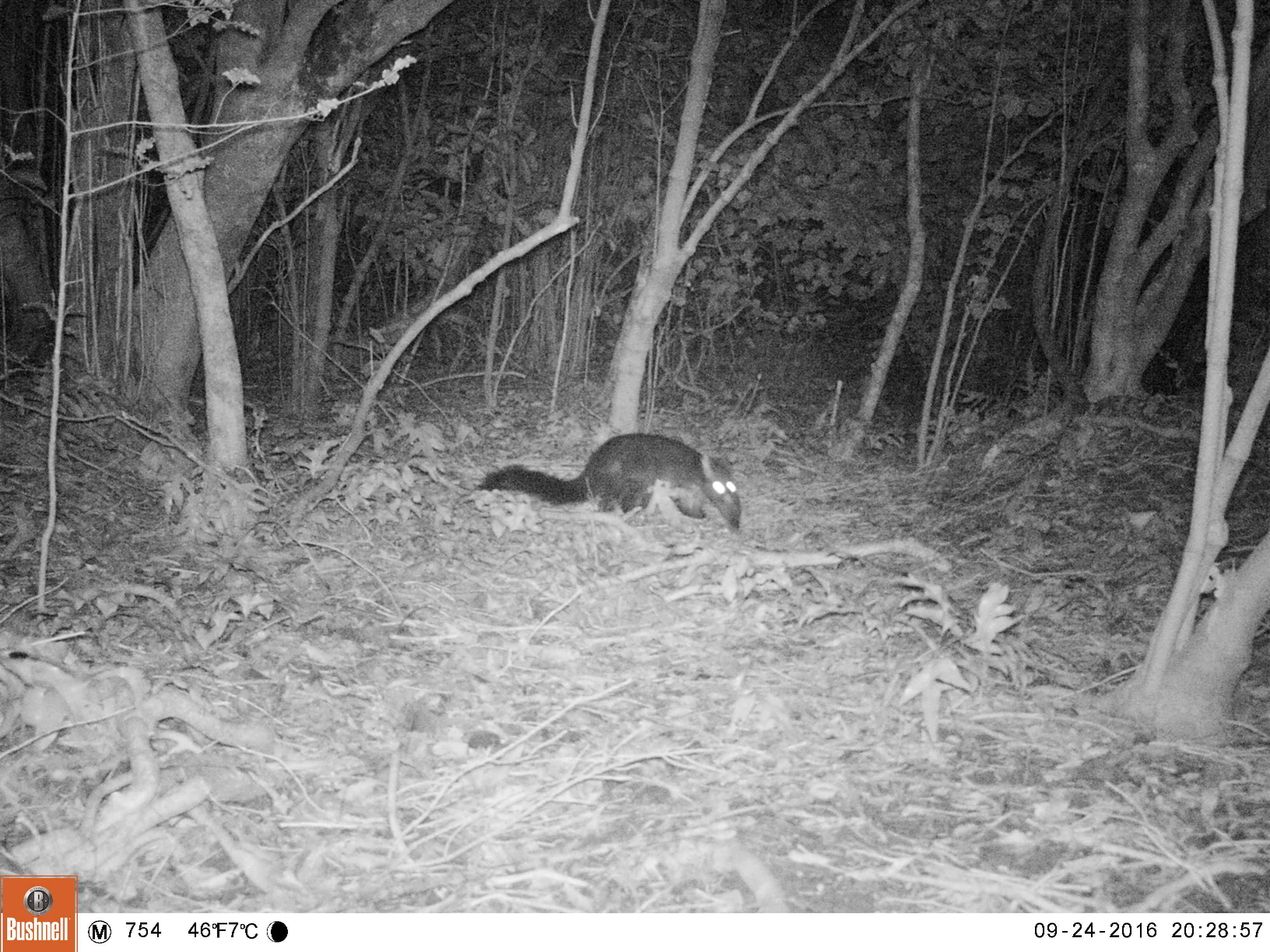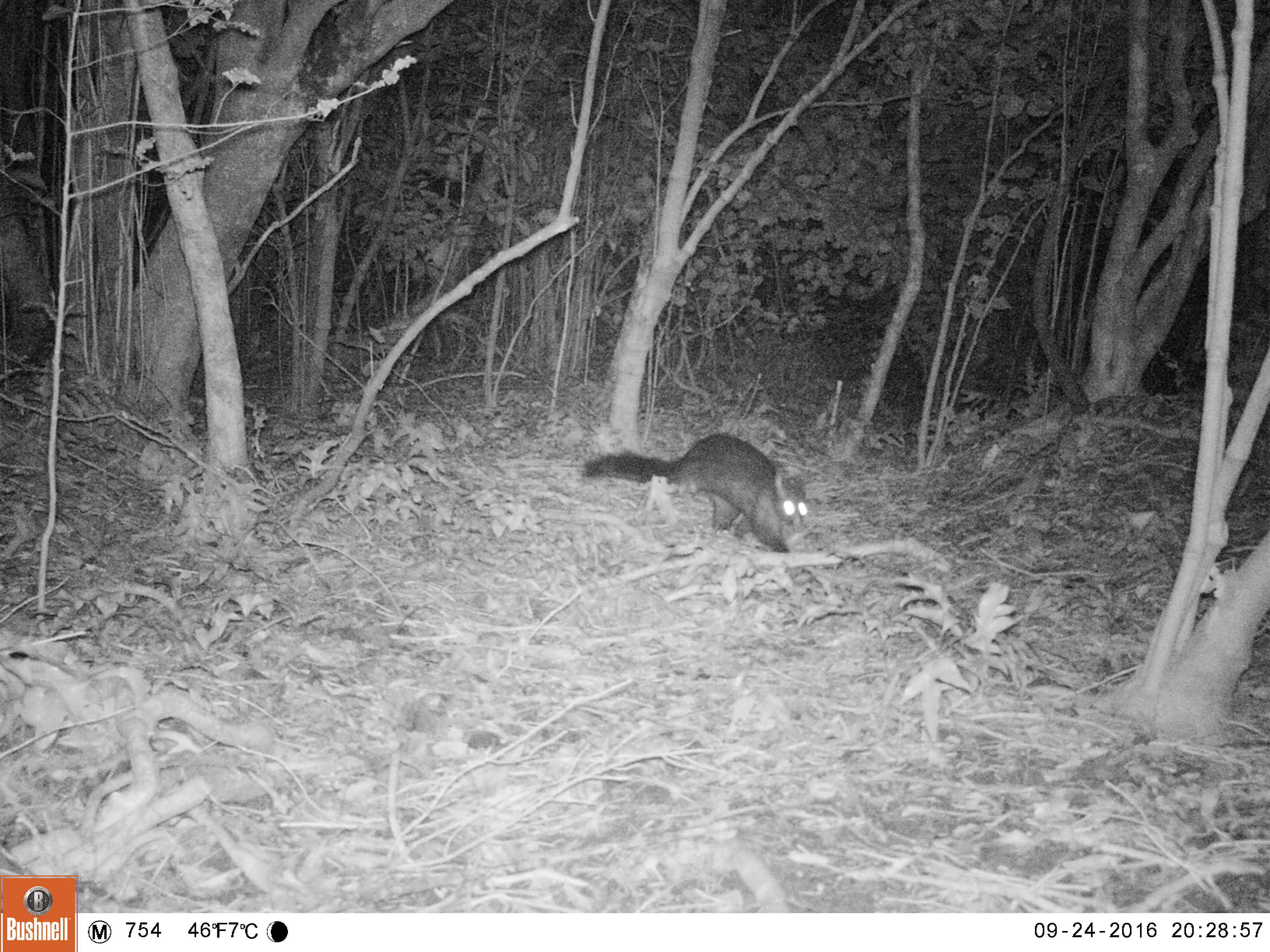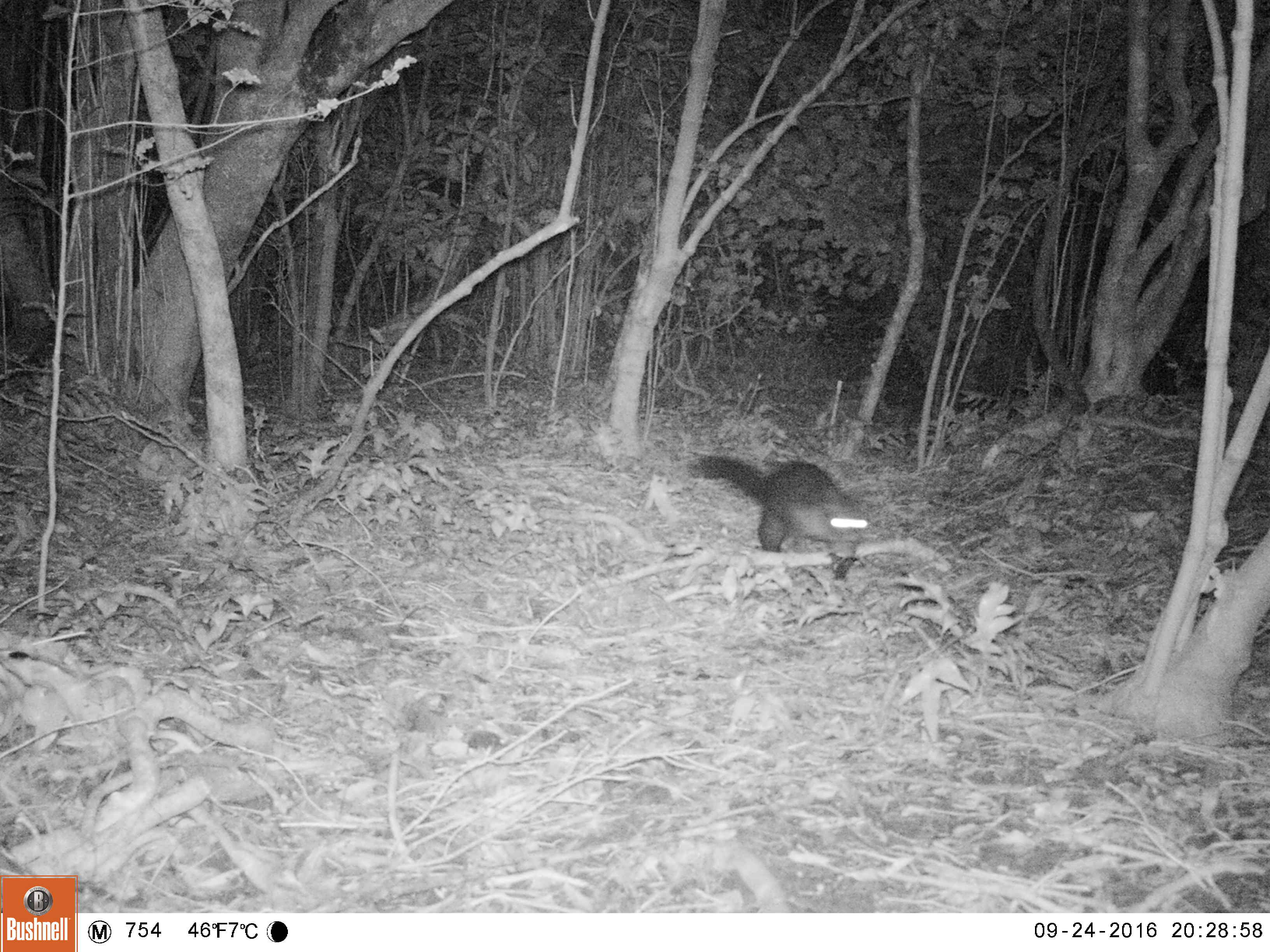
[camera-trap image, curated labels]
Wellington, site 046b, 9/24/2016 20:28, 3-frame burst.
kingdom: Animalia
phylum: Chordata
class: Mammalia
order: Didelphimorphia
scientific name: Didelphimorphia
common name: possum